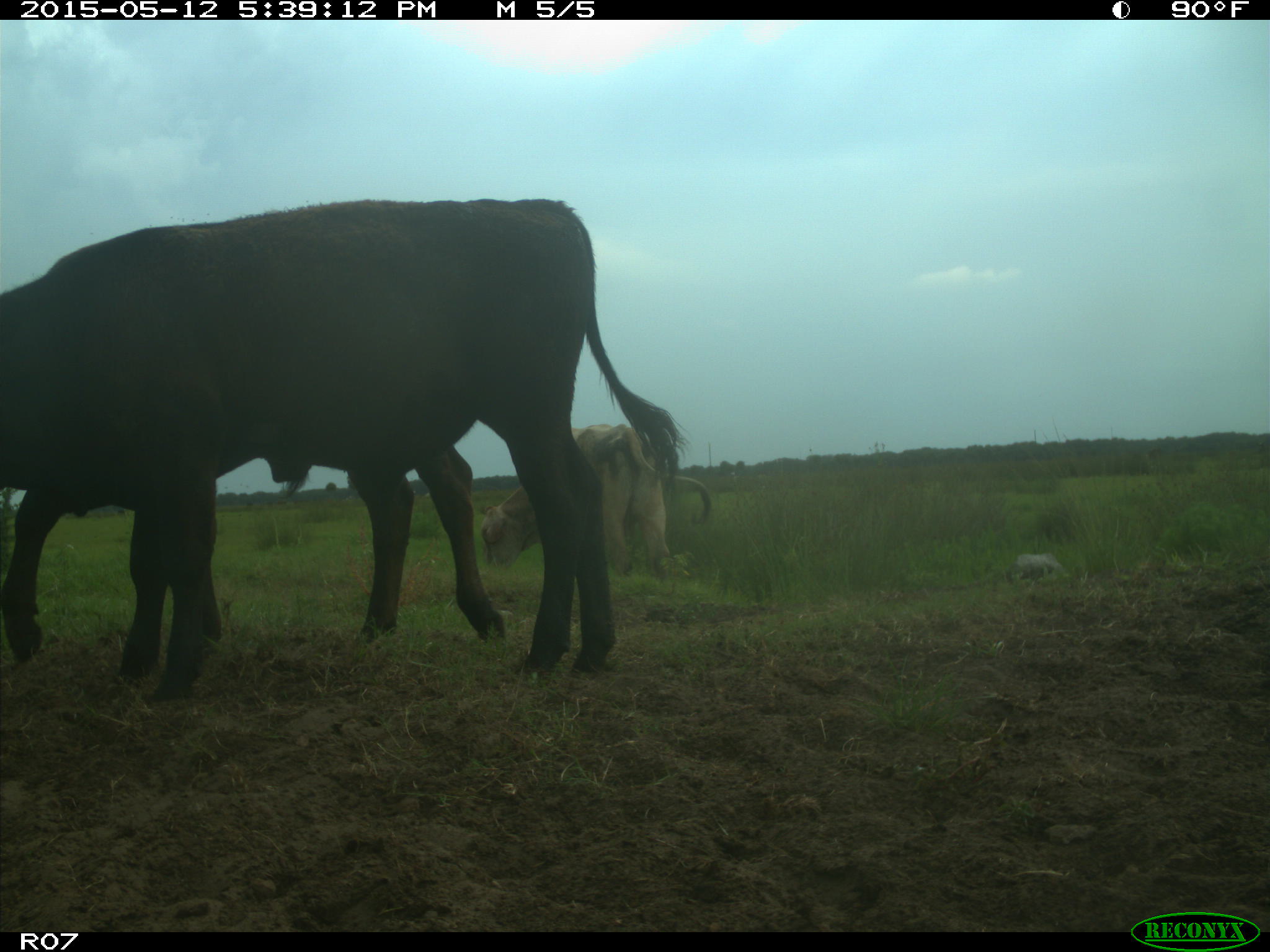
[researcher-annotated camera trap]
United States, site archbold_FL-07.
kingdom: Animalia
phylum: Chordata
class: Mammalia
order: Artiodactyla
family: Bovidae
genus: Bos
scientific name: Bos taurus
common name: domestic cow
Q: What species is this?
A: Bos taurus (domestic cow).